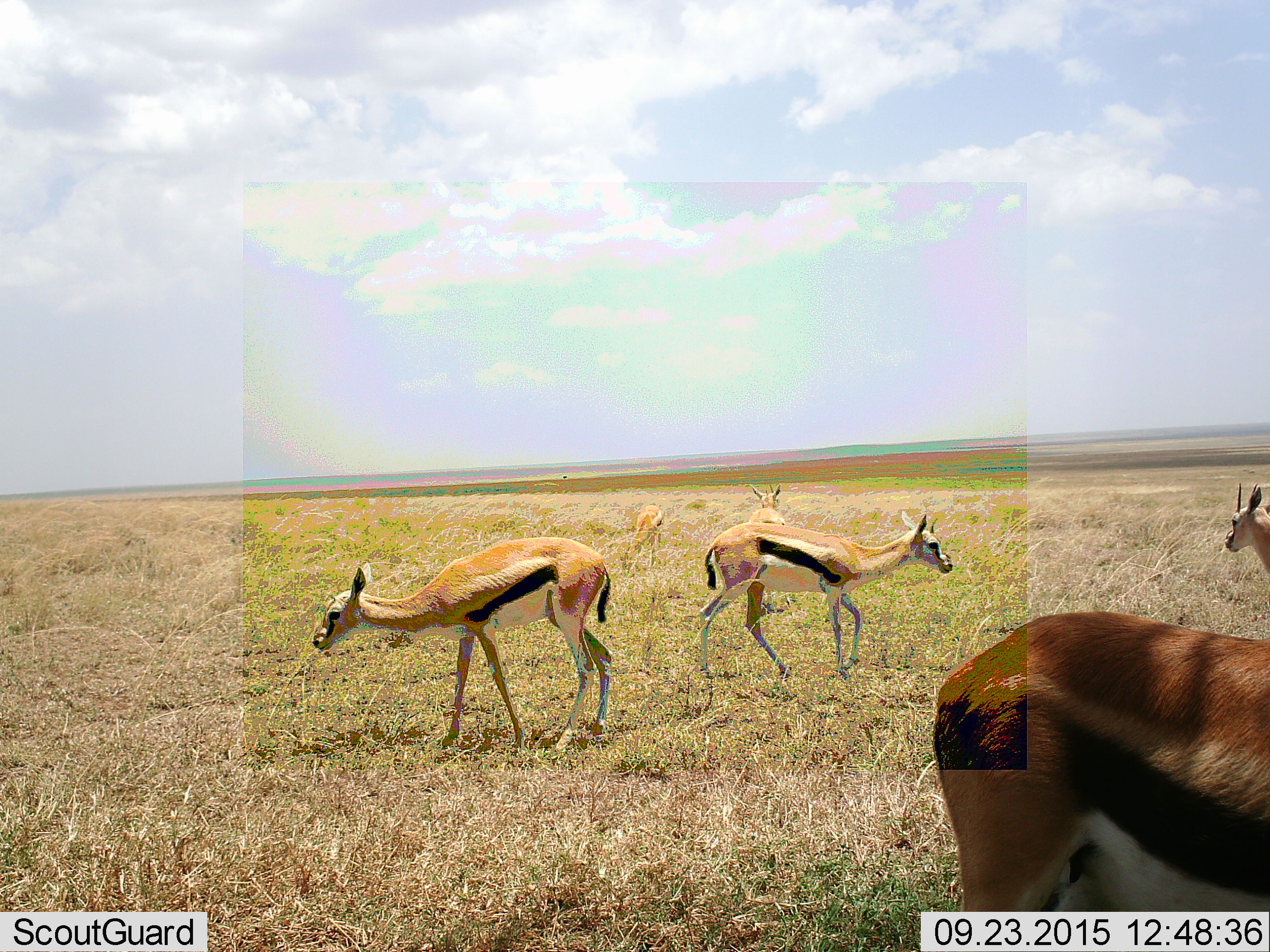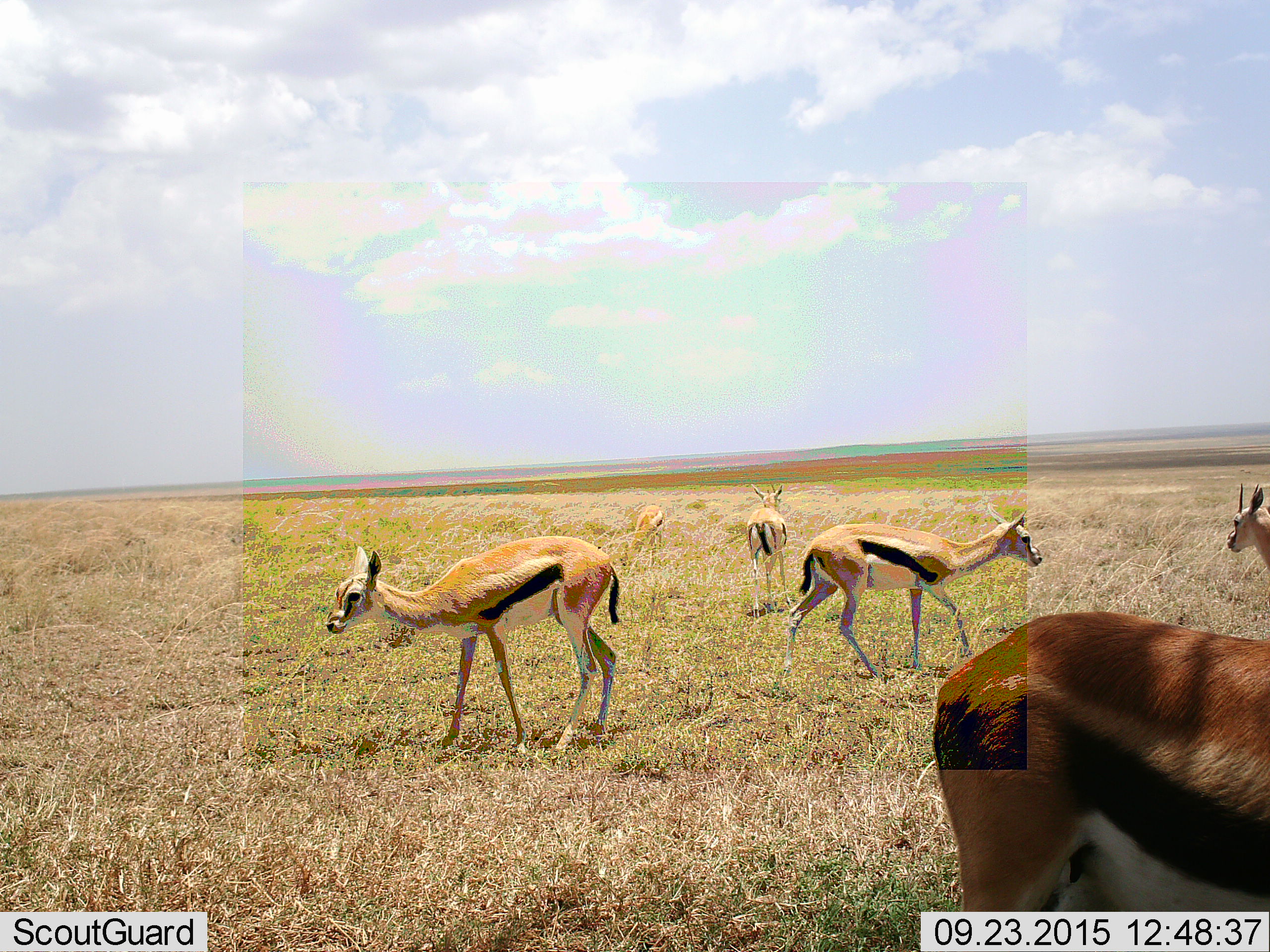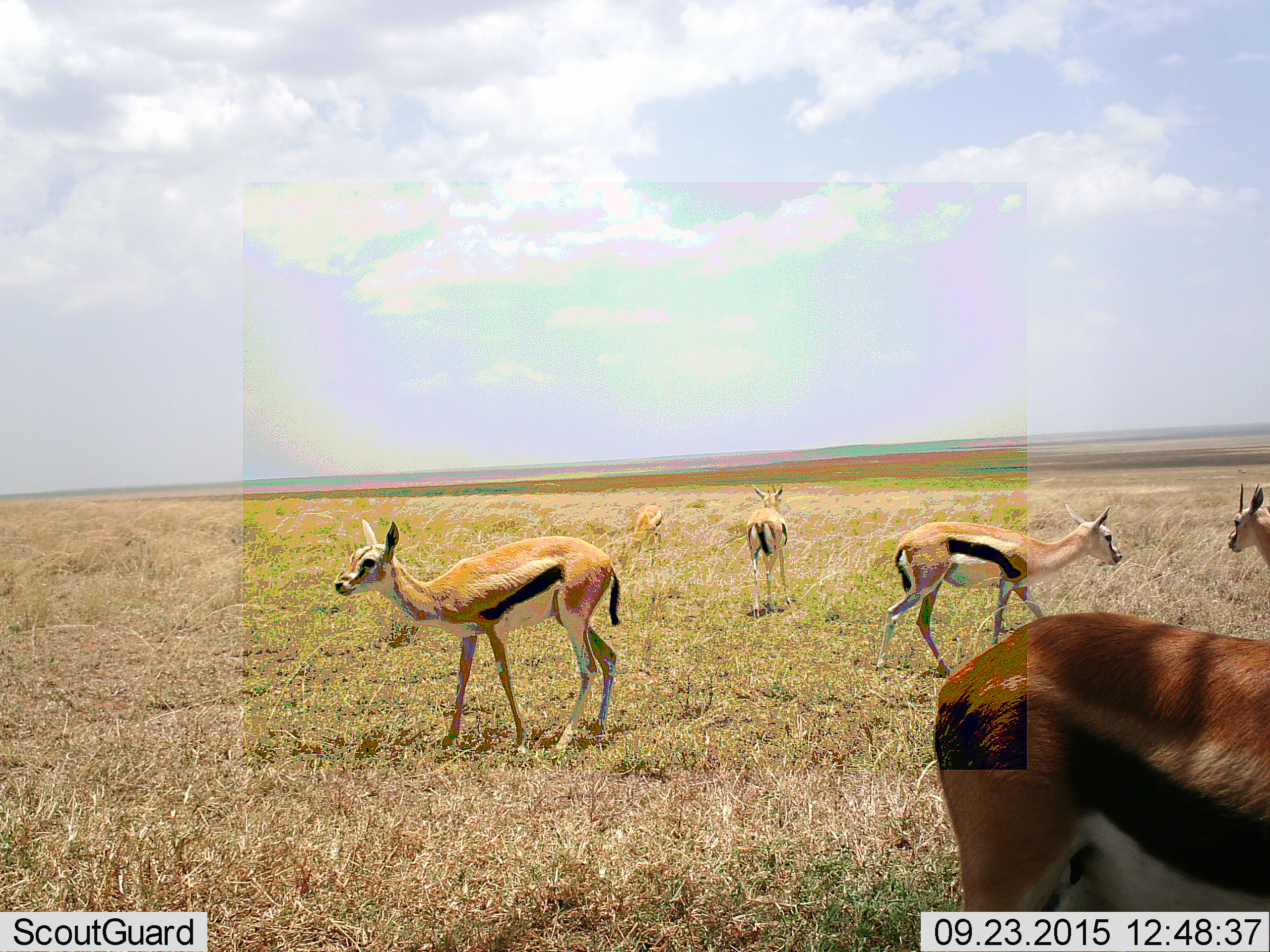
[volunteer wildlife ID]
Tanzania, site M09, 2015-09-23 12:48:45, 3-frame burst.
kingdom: Animalia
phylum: Chordata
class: Mammalia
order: Artiodactyla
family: Bovidae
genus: Eudorcas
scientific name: Eudorcas thomsonii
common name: thomson's gazelle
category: gazellethomsons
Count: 6.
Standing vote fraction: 78%.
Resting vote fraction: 0%.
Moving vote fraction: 78%.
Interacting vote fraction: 11%.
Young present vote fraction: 11%.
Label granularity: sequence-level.